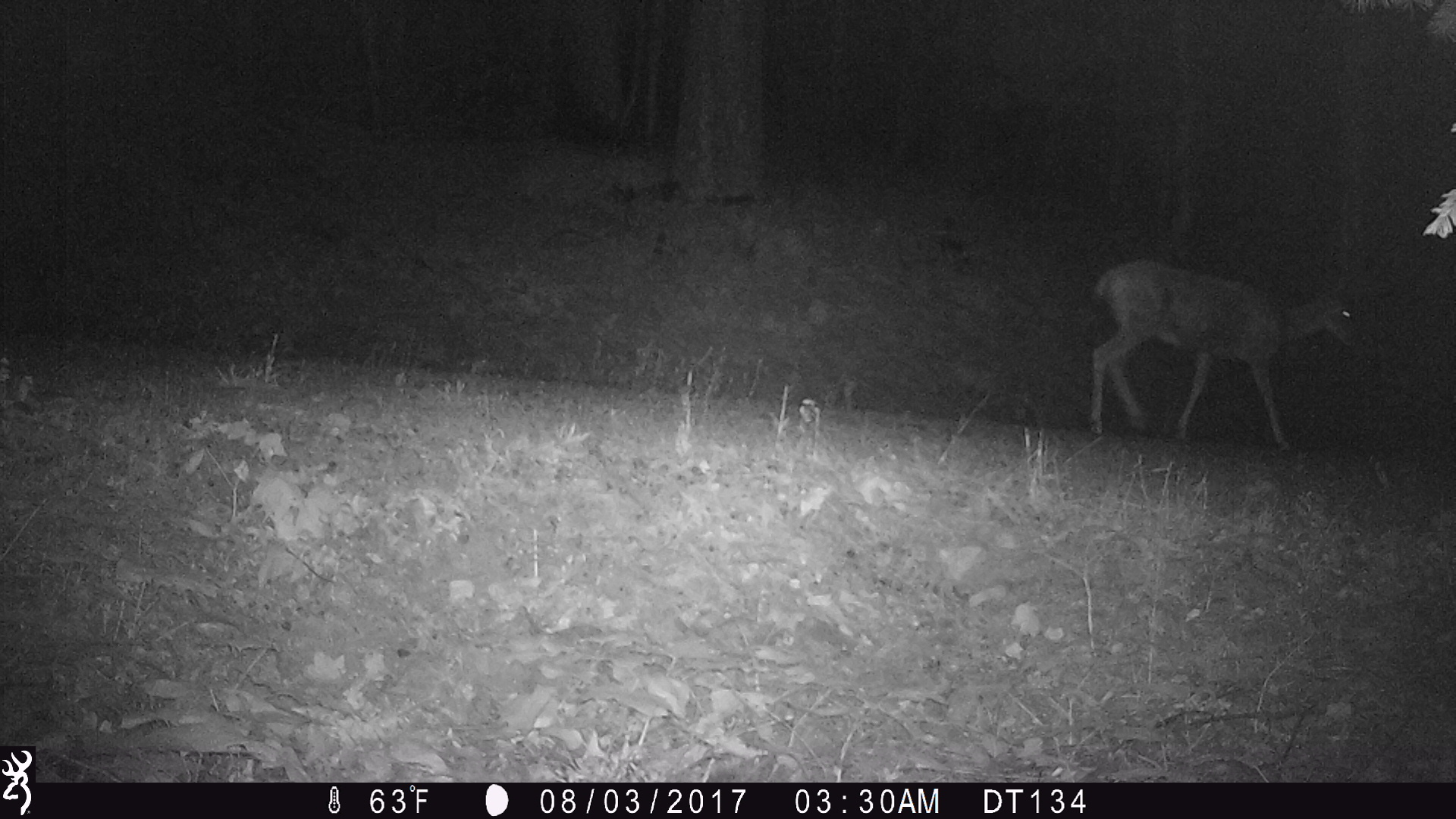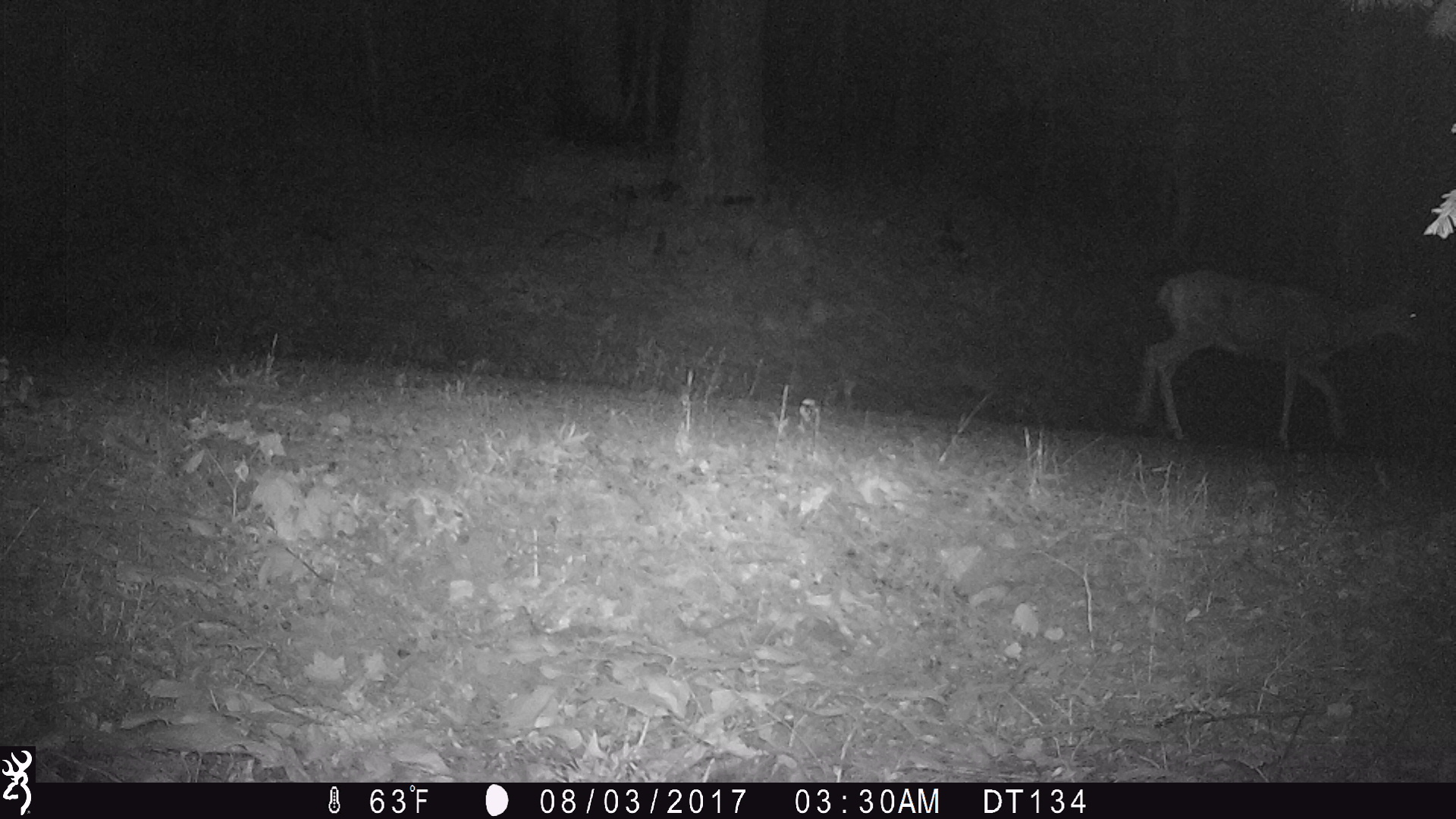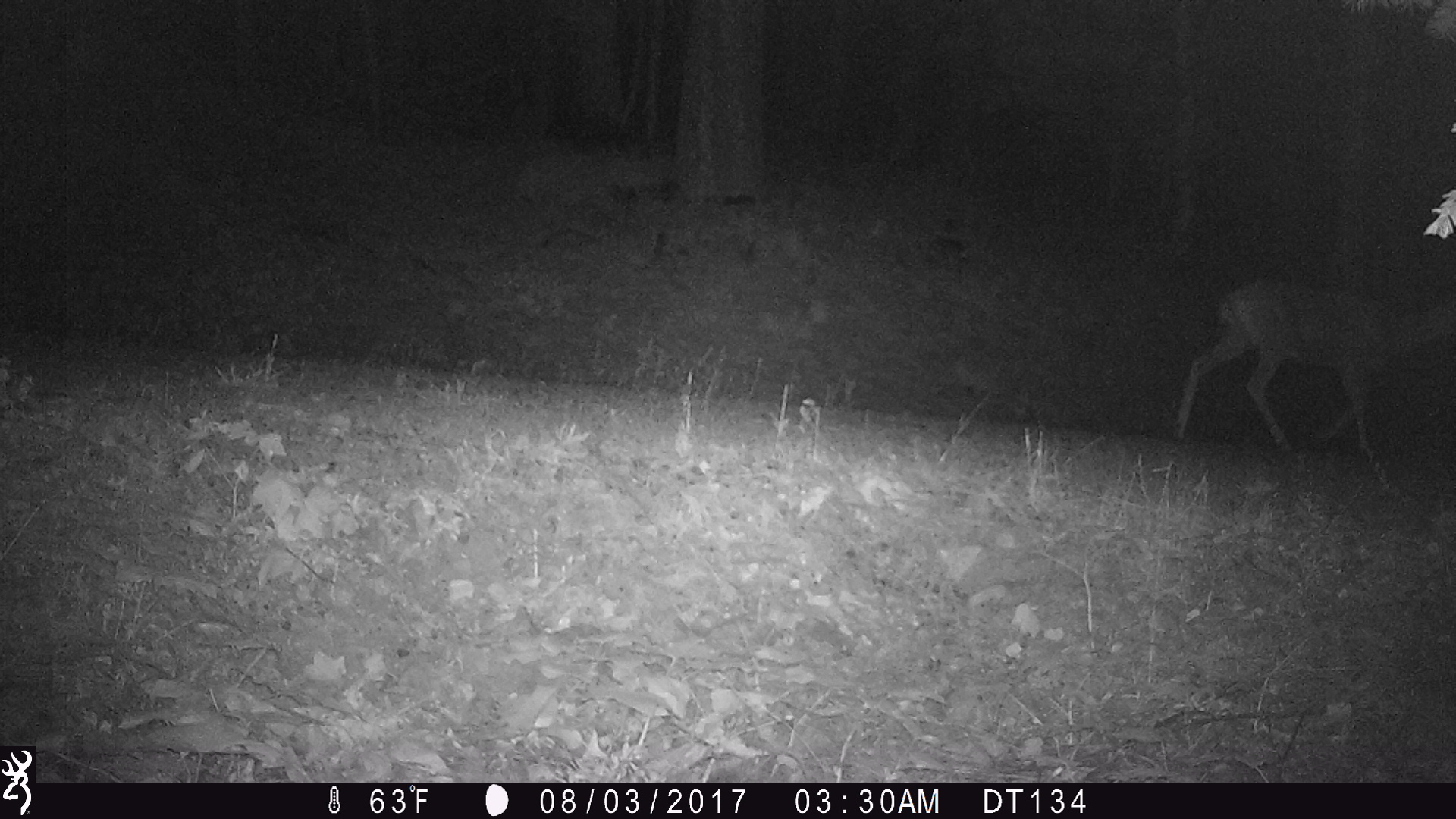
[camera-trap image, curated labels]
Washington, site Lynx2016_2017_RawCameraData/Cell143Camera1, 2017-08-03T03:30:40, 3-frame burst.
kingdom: Animalia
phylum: Chordata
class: Mammalia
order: Artiodactyla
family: Cervidae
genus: Odocoileus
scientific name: Odocoileus hemionus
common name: mule deer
Odocoileus hemionus (mule deer). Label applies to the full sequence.